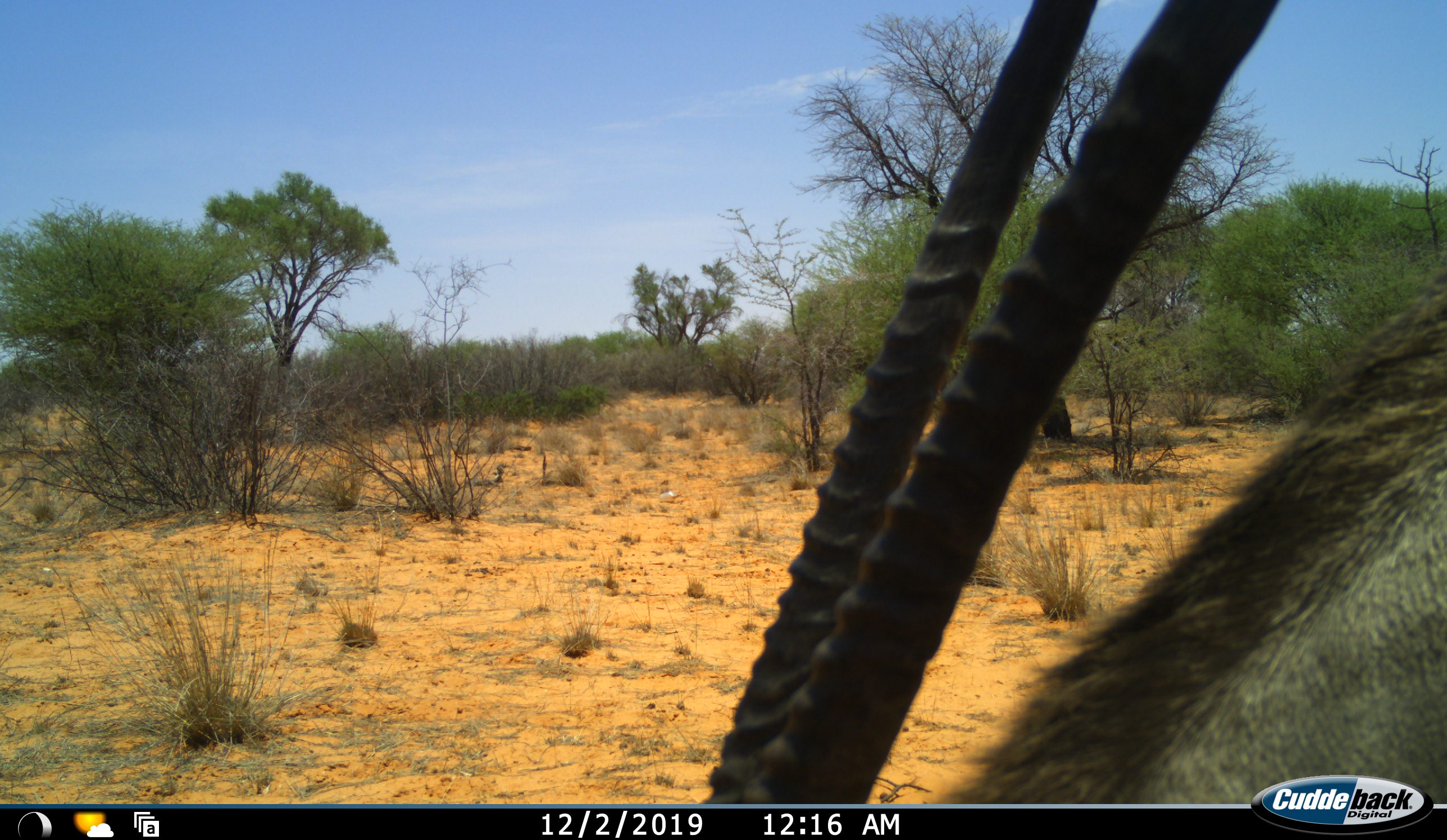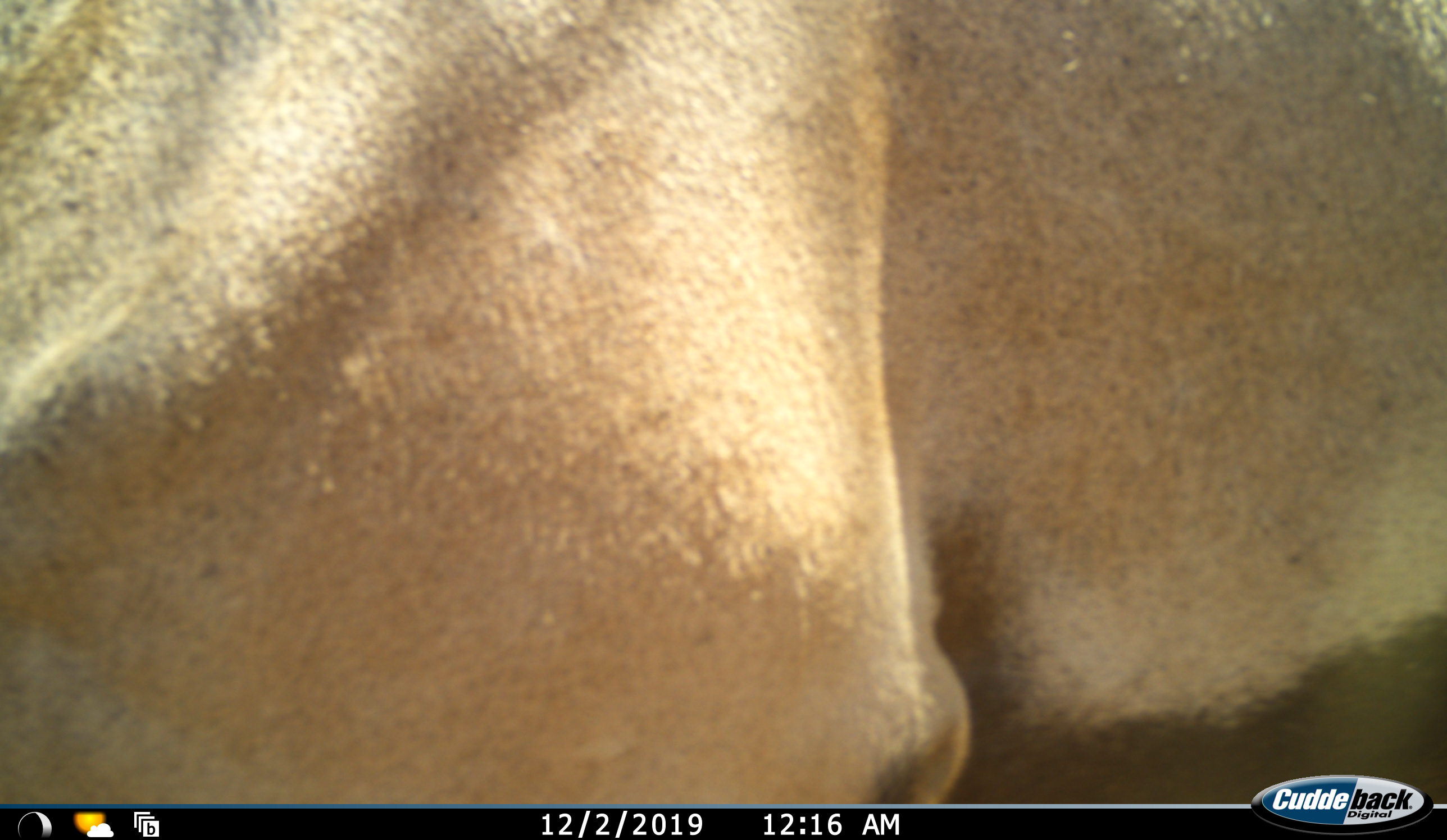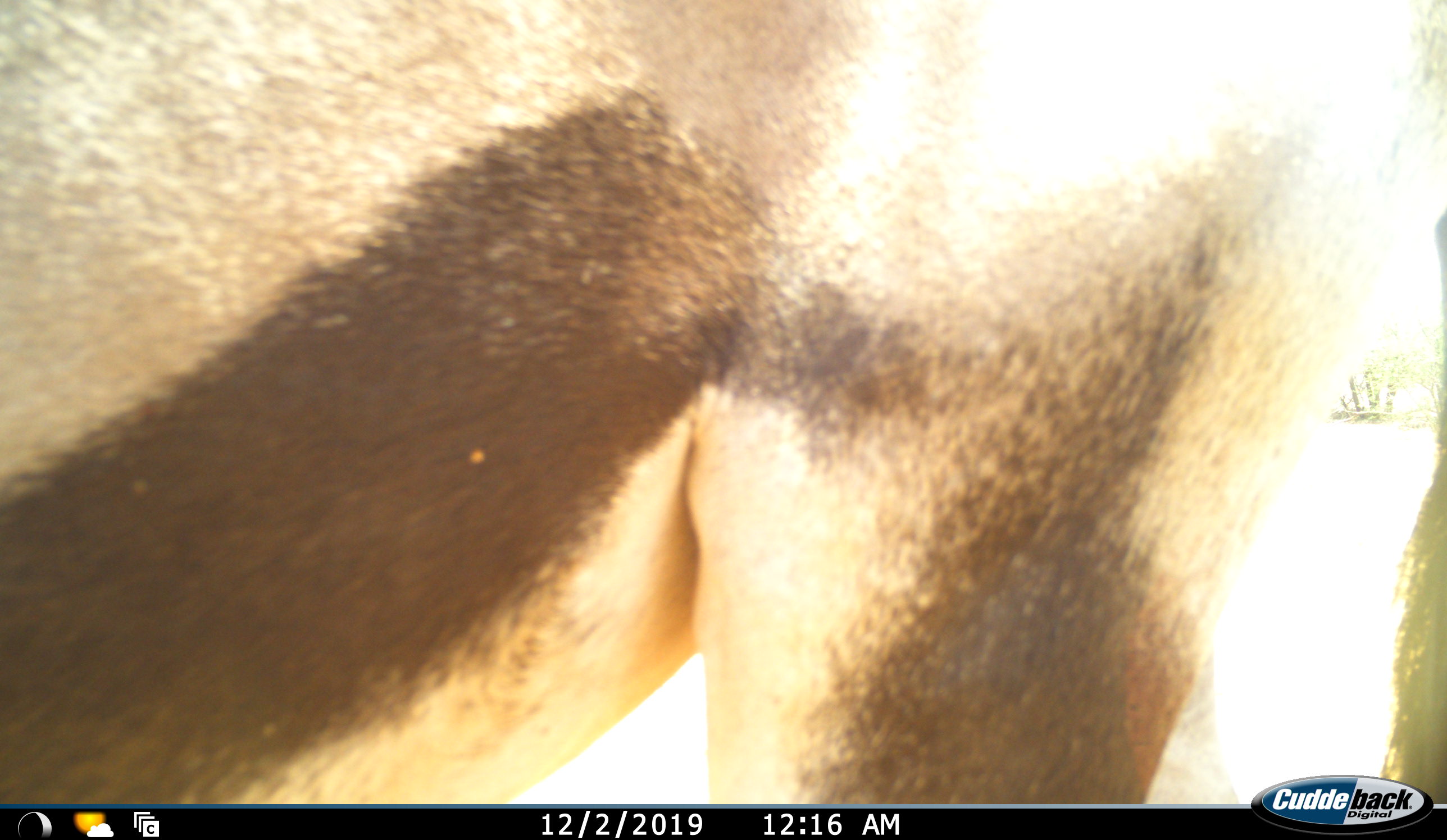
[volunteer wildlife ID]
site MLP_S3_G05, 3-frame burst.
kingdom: Animalia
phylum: Chordata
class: Mammalia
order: Artiodactyla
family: Bovidae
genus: Oryx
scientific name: Oryx gazella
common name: gemsbok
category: oryx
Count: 1.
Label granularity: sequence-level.